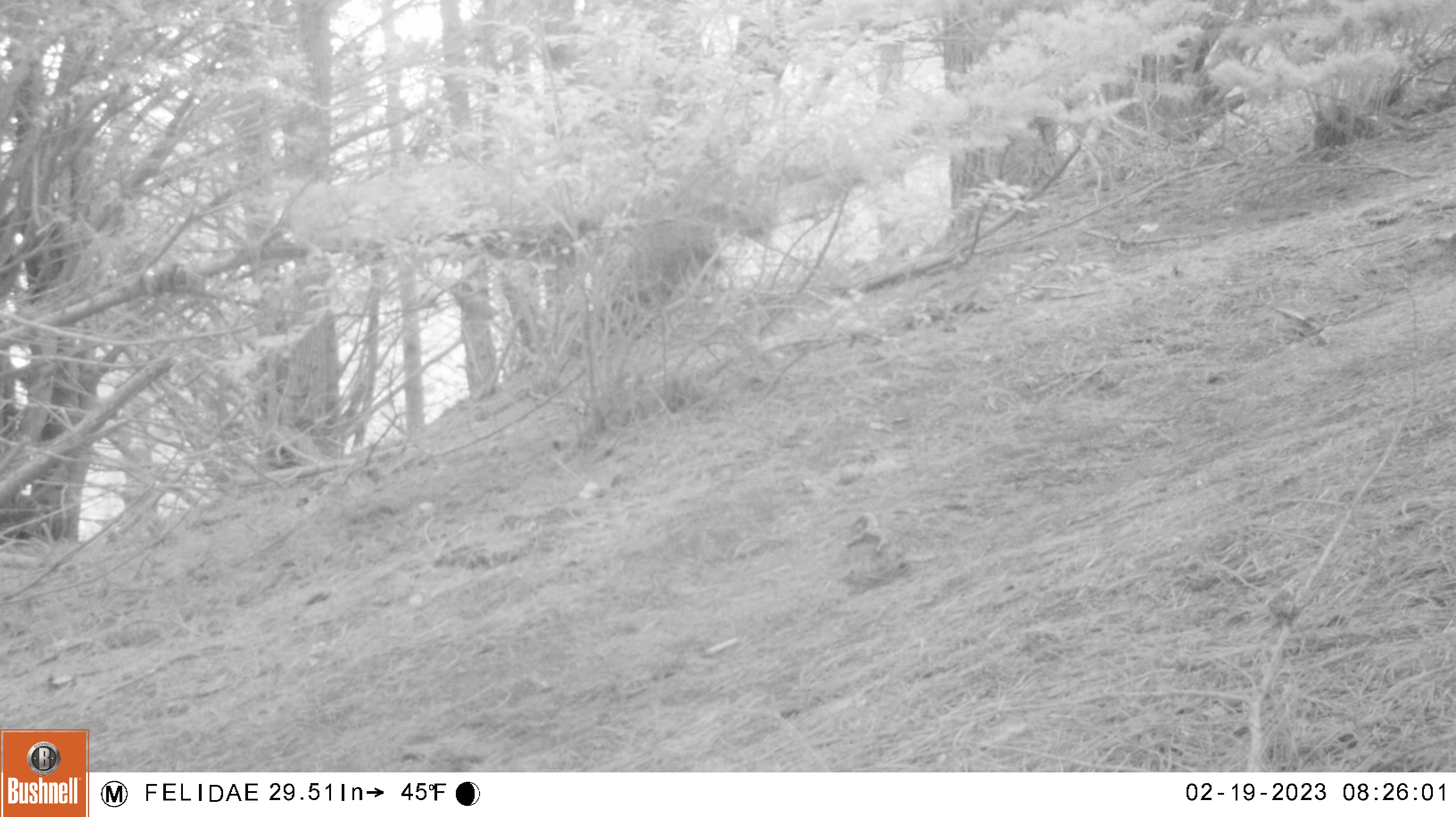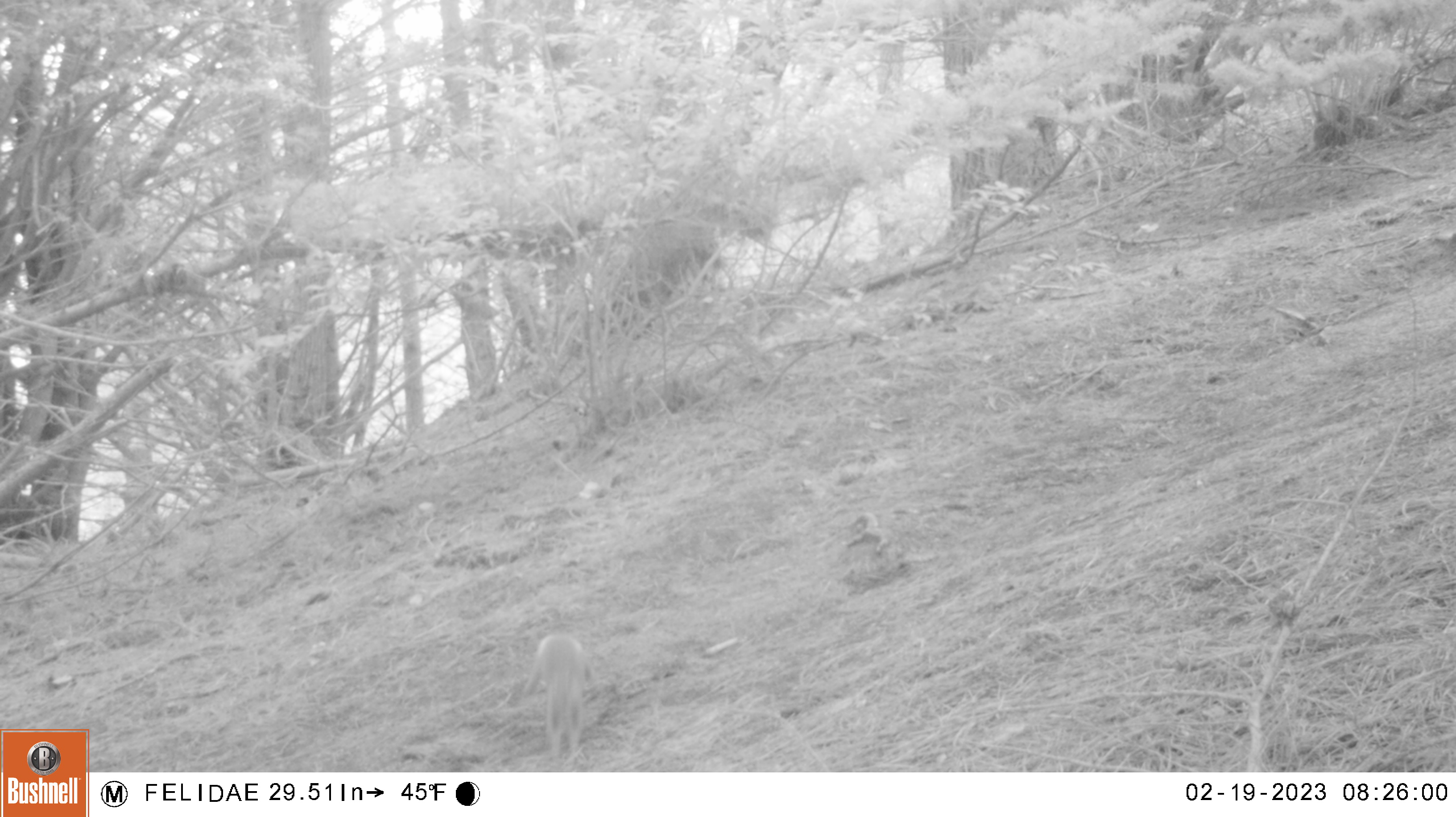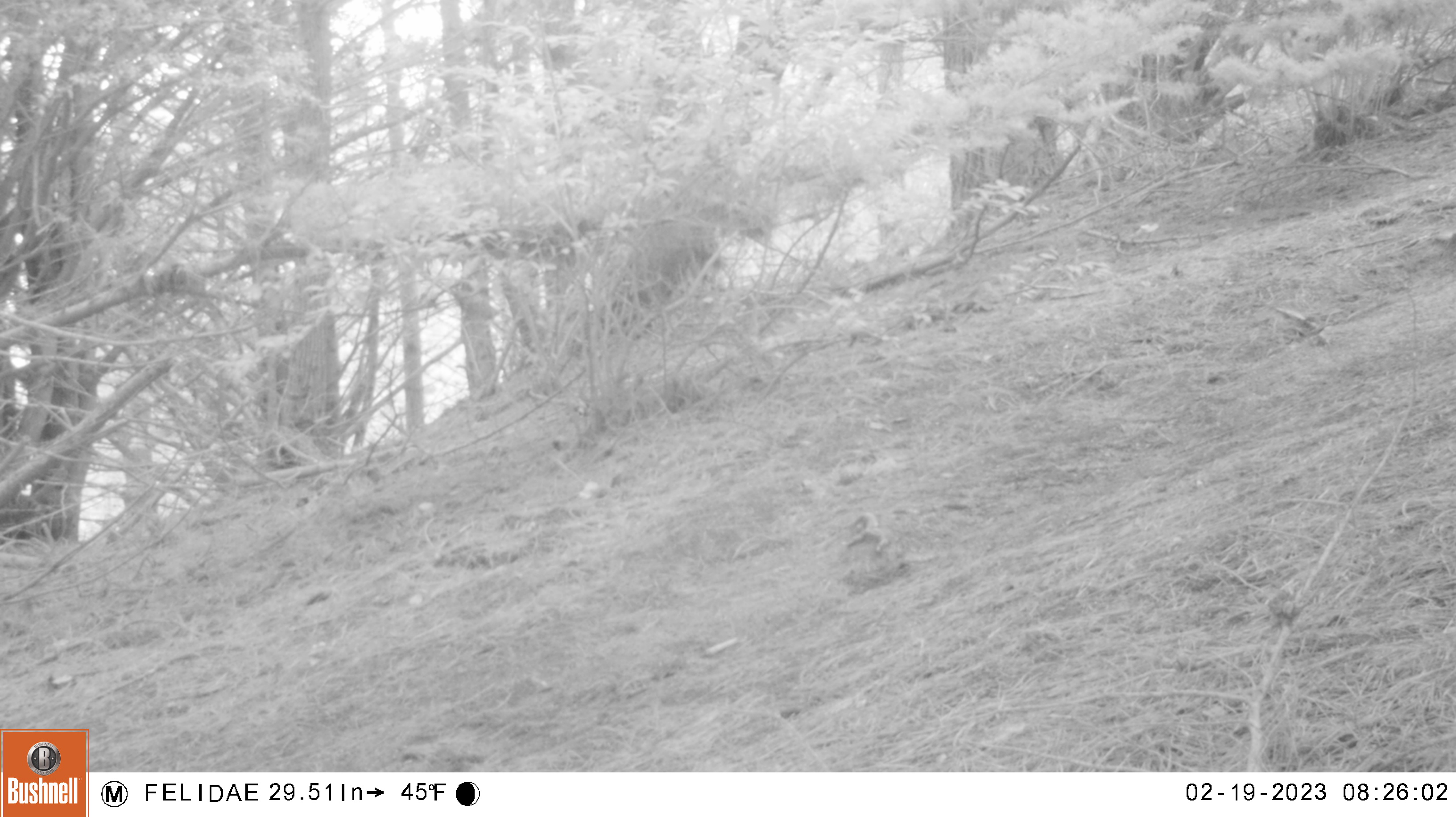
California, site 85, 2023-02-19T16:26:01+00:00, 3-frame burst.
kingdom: Animalia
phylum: Chordata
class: Mammalia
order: Rodentia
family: Sciuridae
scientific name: Sciuridae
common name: squirrel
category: unknown squirrel